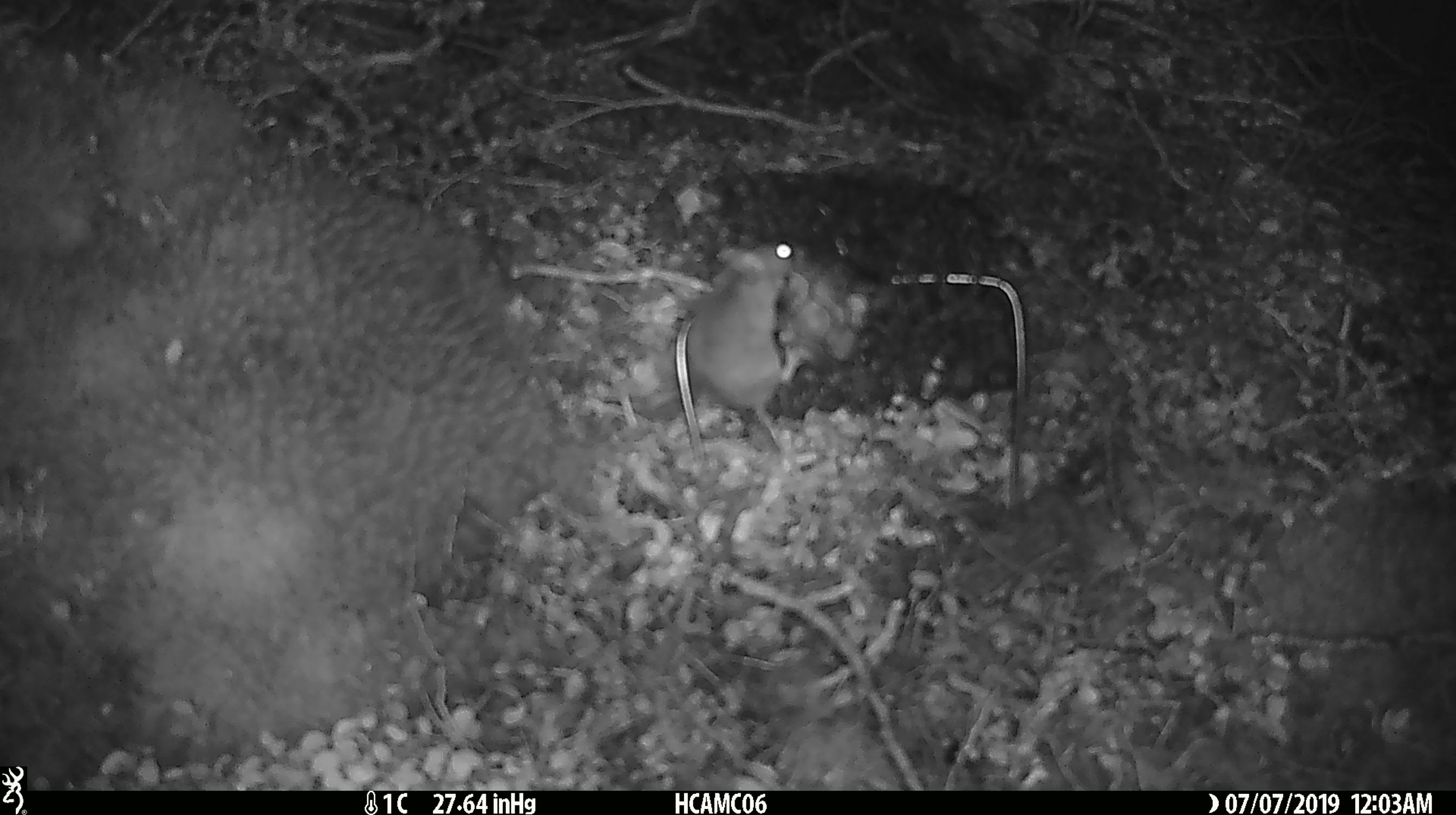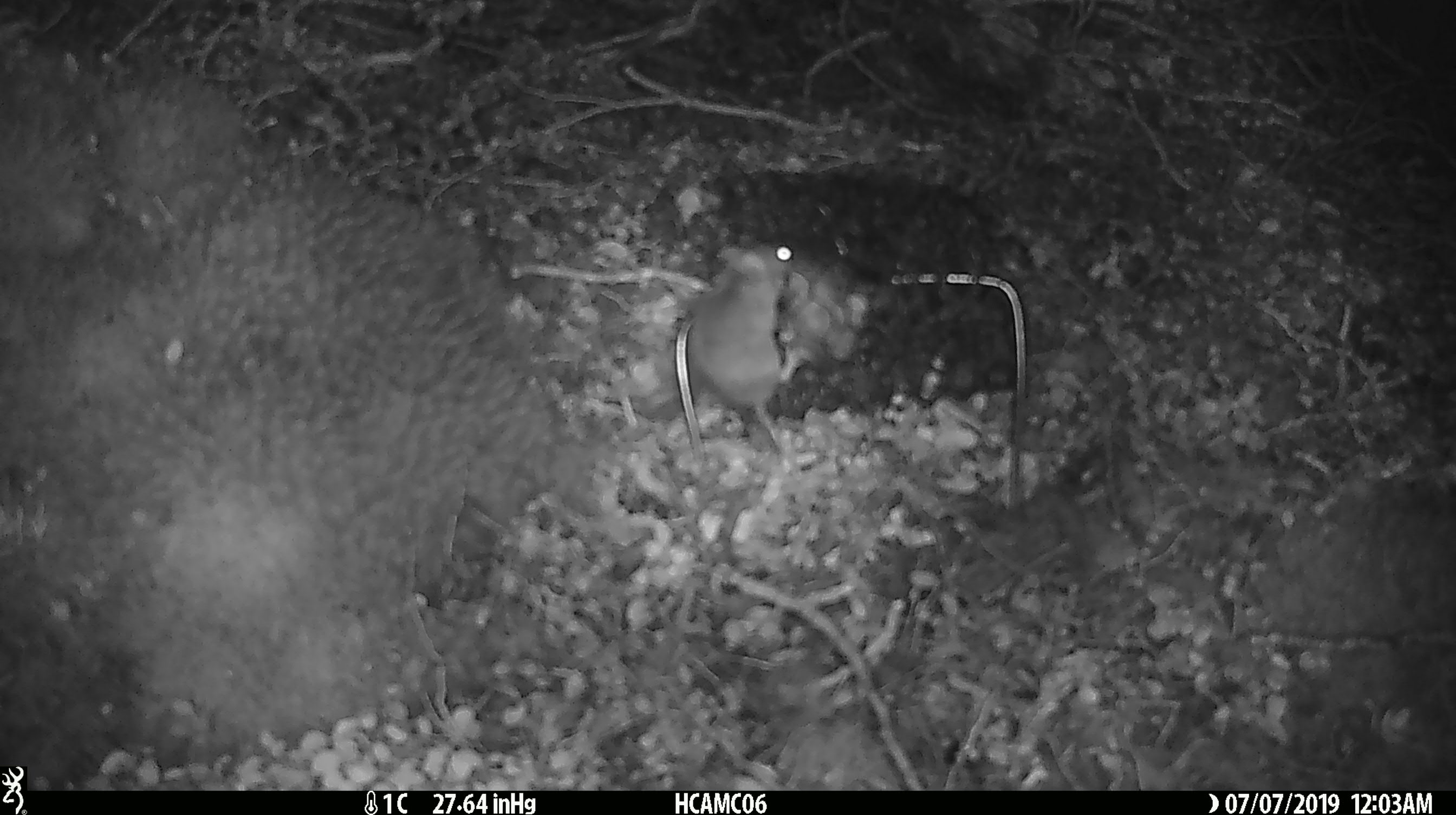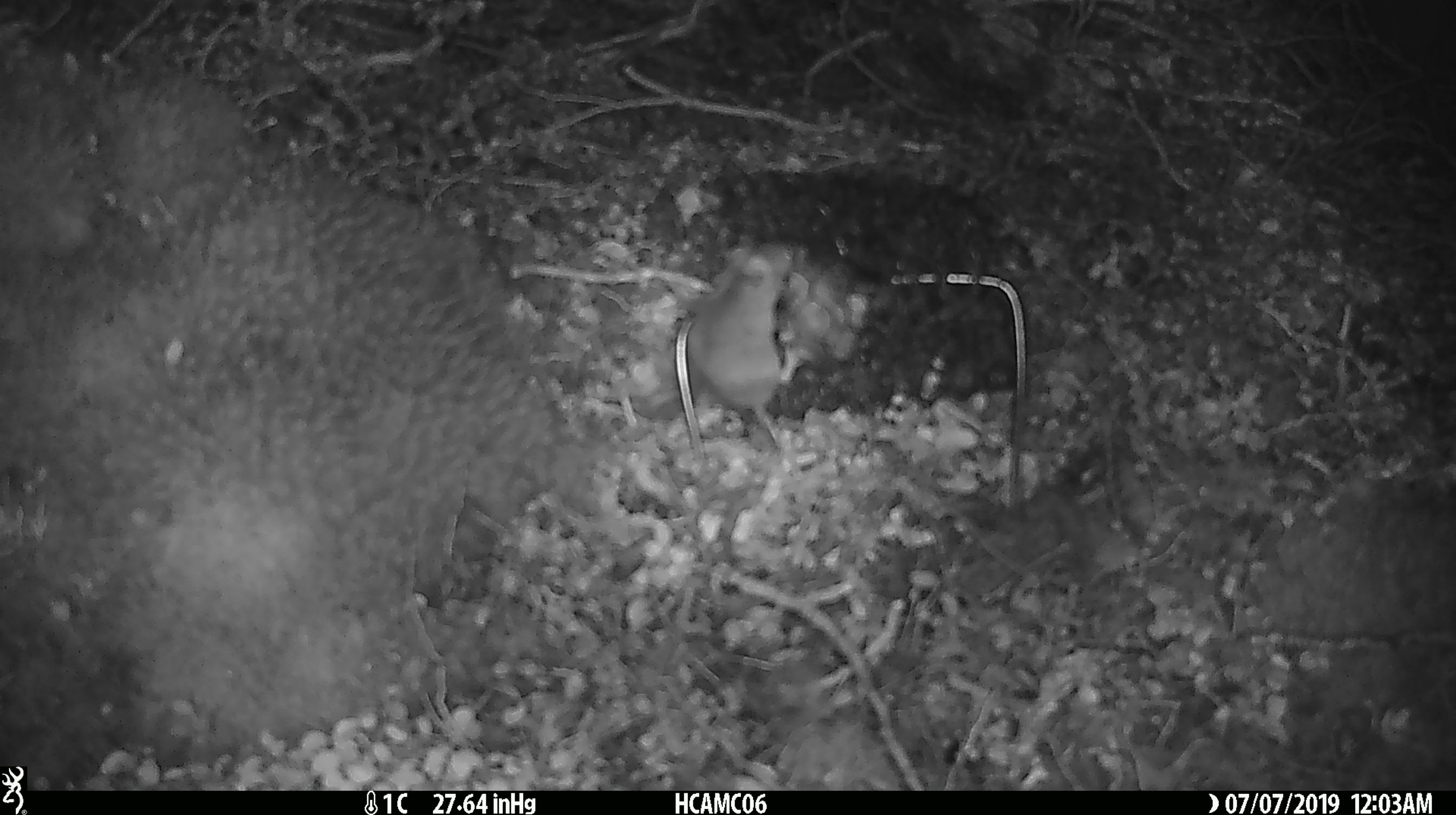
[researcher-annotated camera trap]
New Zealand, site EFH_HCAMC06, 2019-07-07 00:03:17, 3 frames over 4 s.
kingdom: Animalia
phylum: Chordata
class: Mammalia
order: Rodentia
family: Muridae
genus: Mus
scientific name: Mus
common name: mouse